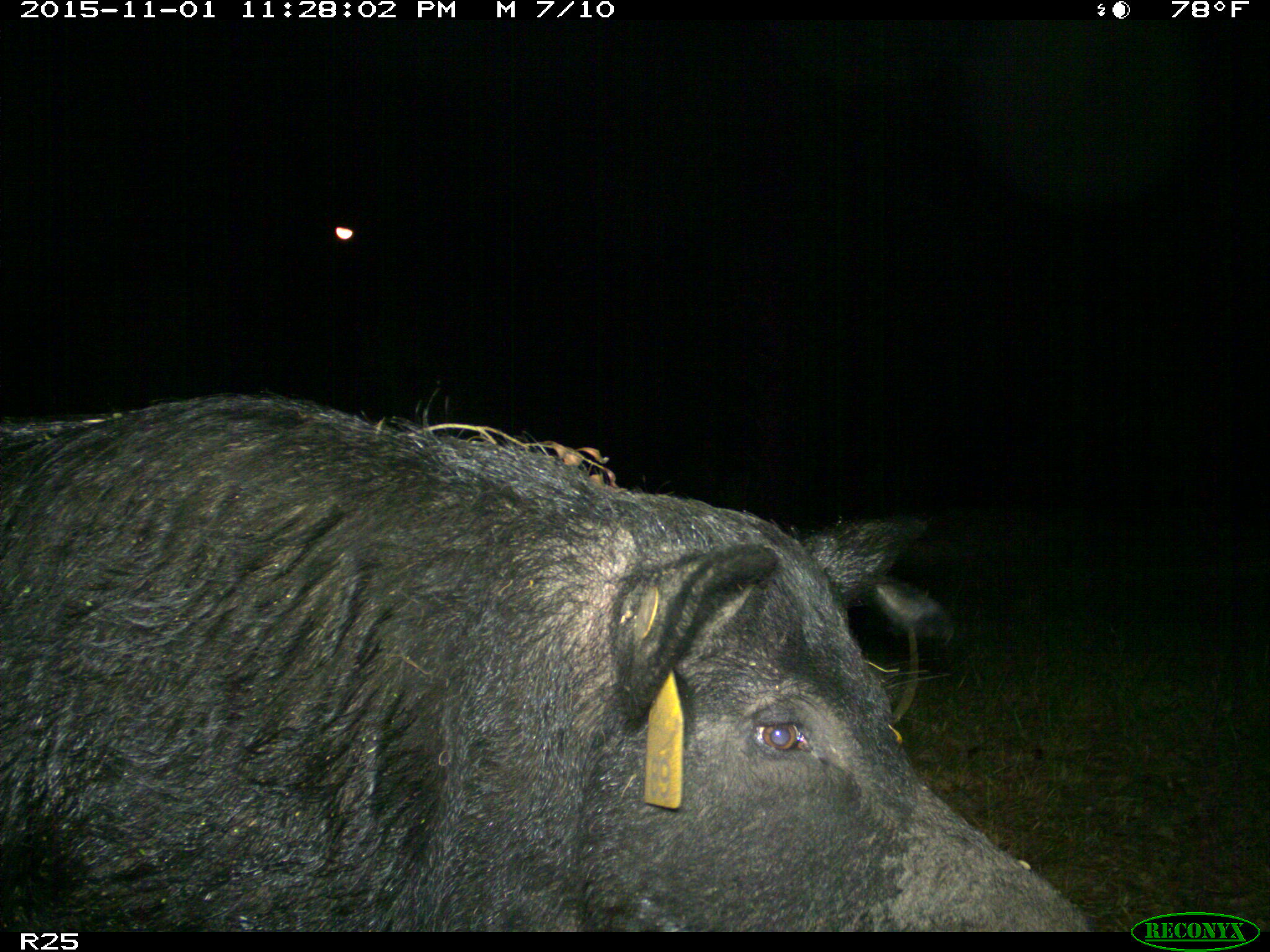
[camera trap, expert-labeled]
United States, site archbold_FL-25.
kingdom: Animalia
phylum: Chordata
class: Mammalia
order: Artiodactyla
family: Suidae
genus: Sus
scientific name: Sus scrofa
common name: wild boar